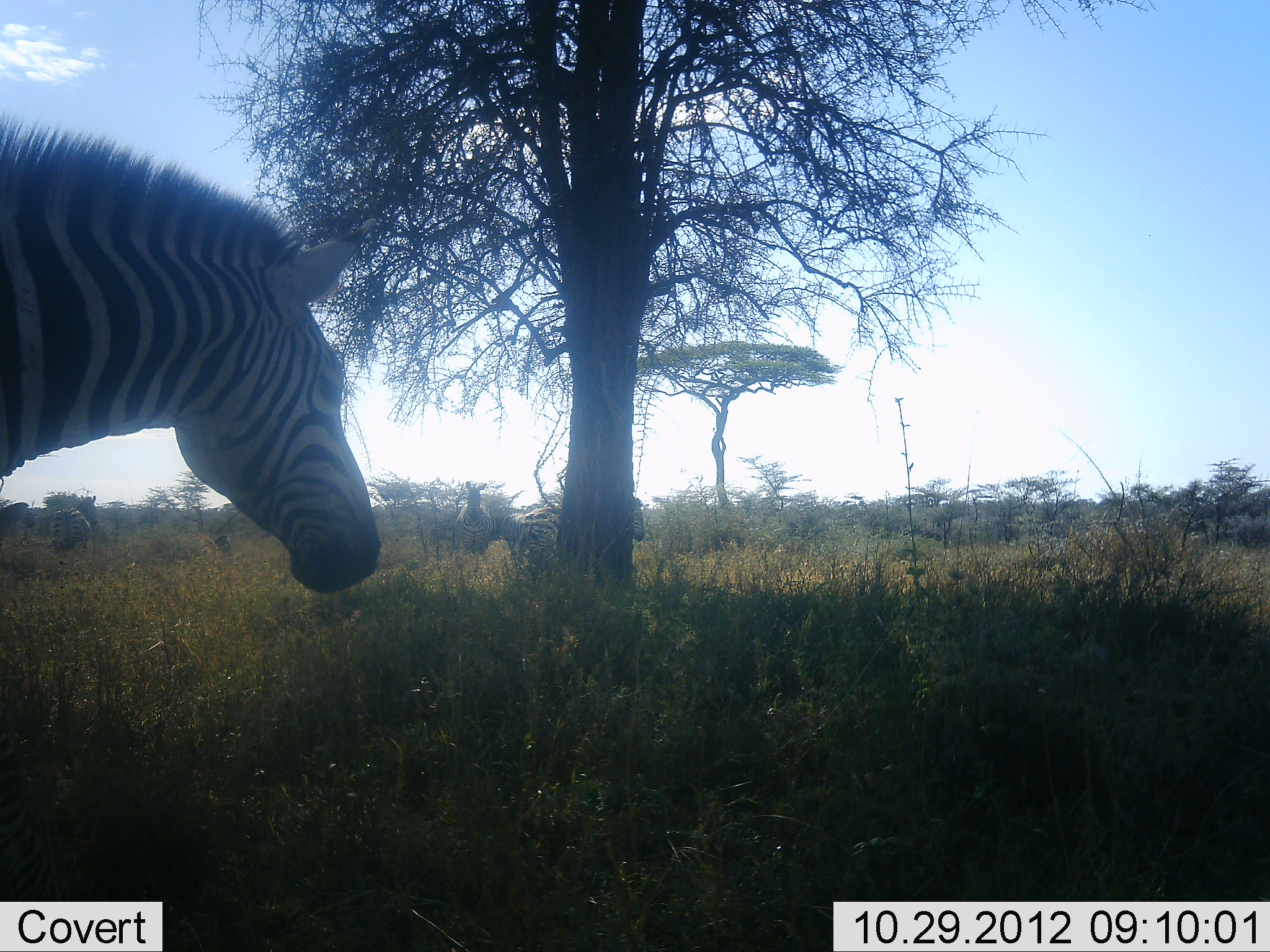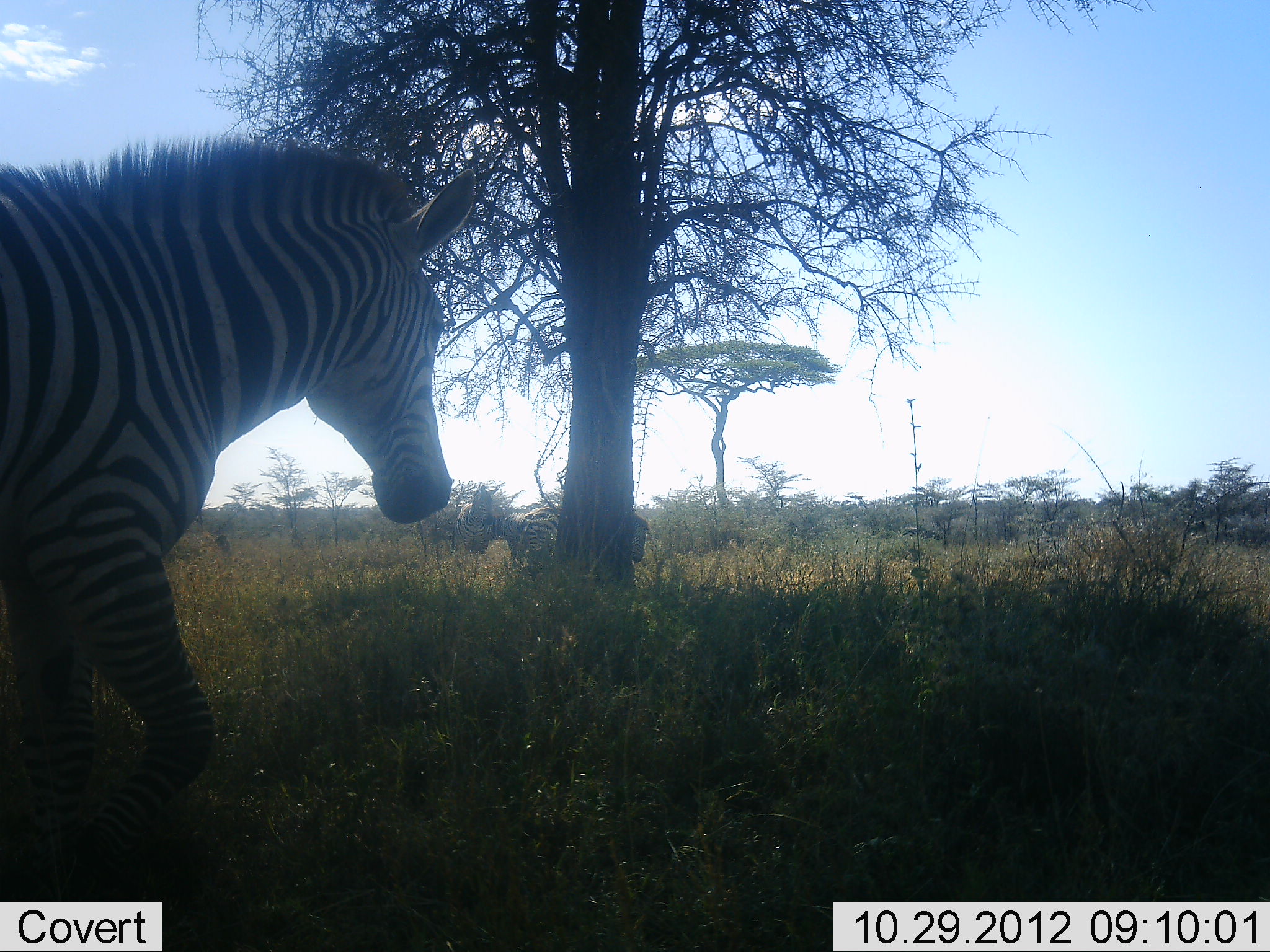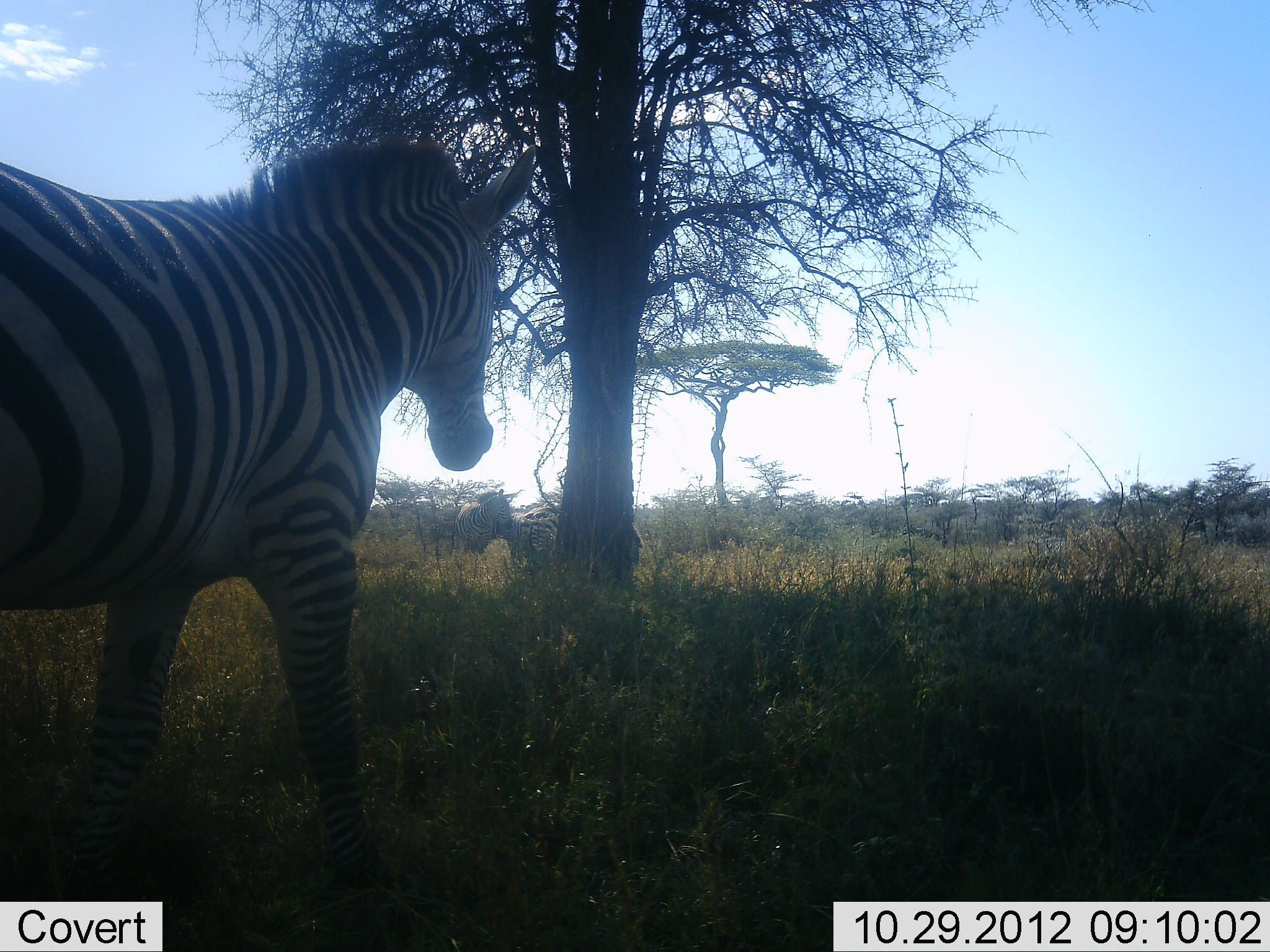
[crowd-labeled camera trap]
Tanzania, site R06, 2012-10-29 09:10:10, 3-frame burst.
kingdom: Animalia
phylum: Chordata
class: Mammalia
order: Perissodactyla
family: Equidae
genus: Equus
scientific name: Equus quagga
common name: plains zebra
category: zebra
Zebra (plains zebra) (Equus quagga), count 3. Behavior (volunteer vote fractions): standing 70%, resting 0%, moving 90%, interacting 0%. Young present (vote fraction): 0%. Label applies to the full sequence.